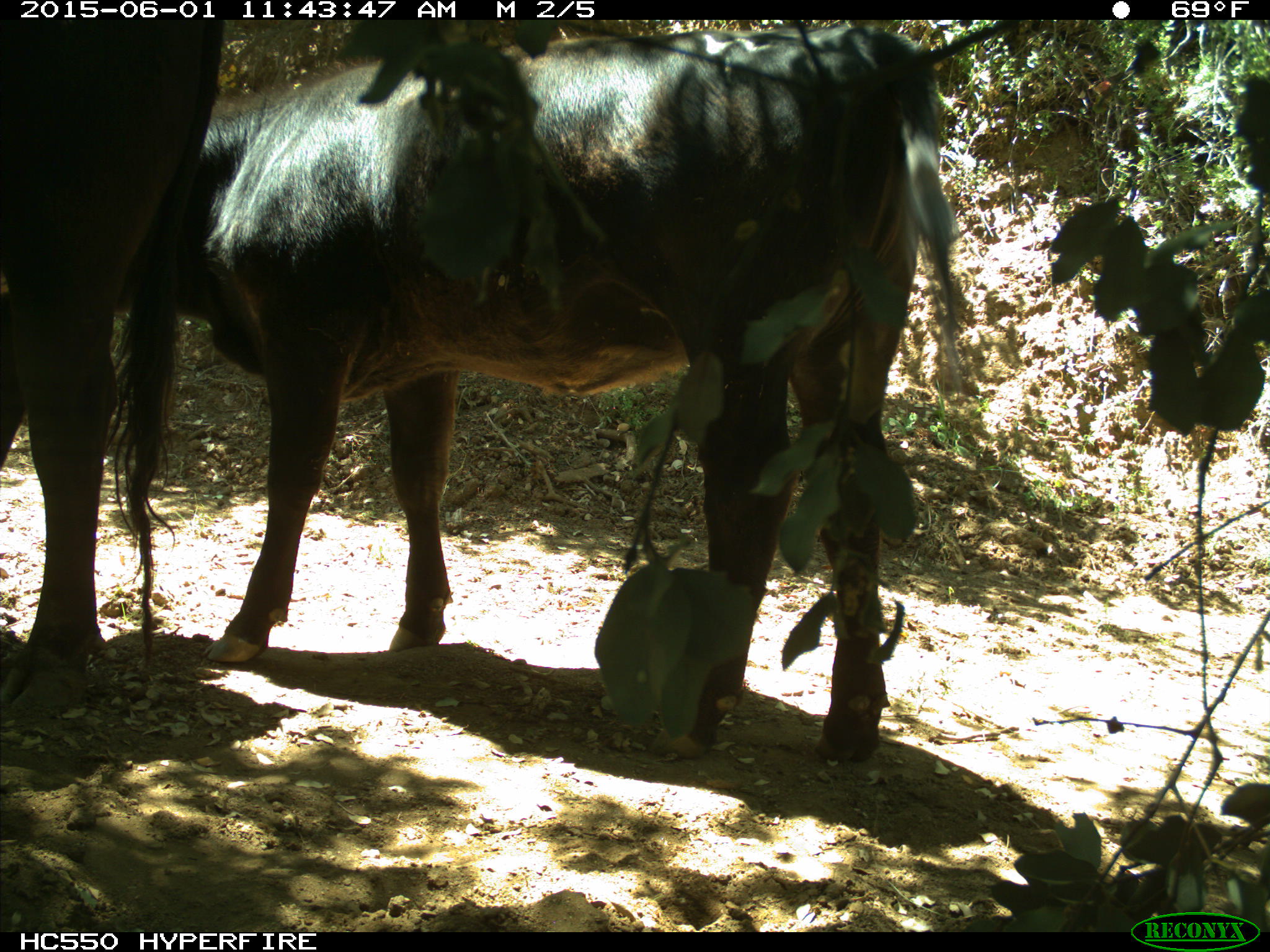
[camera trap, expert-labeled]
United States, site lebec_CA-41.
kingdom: Animalia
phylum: Chordata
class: Mammalia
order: Artiodactyla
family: Bovidae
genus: Bos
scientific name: Bos taurus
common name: domestic cow